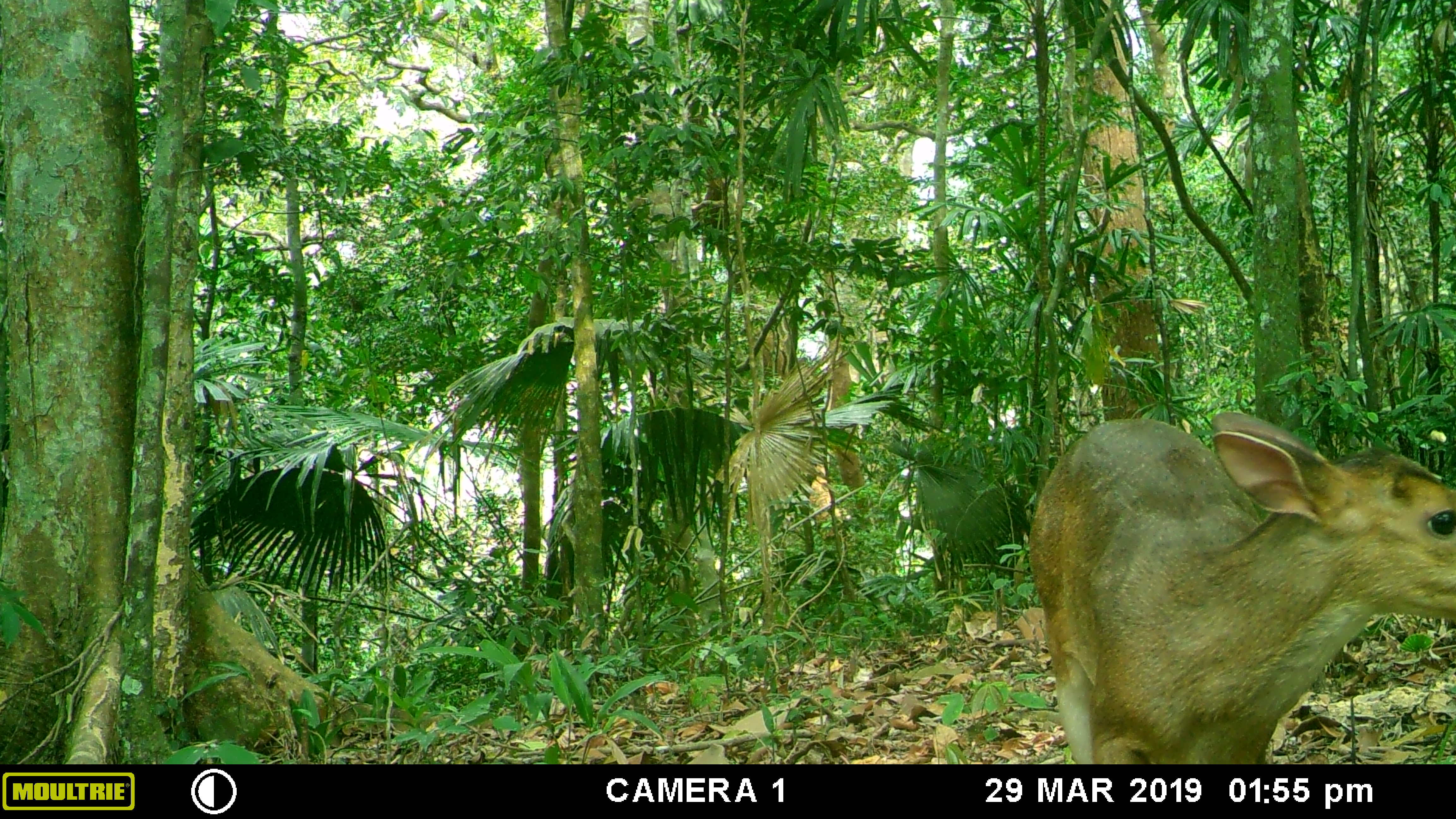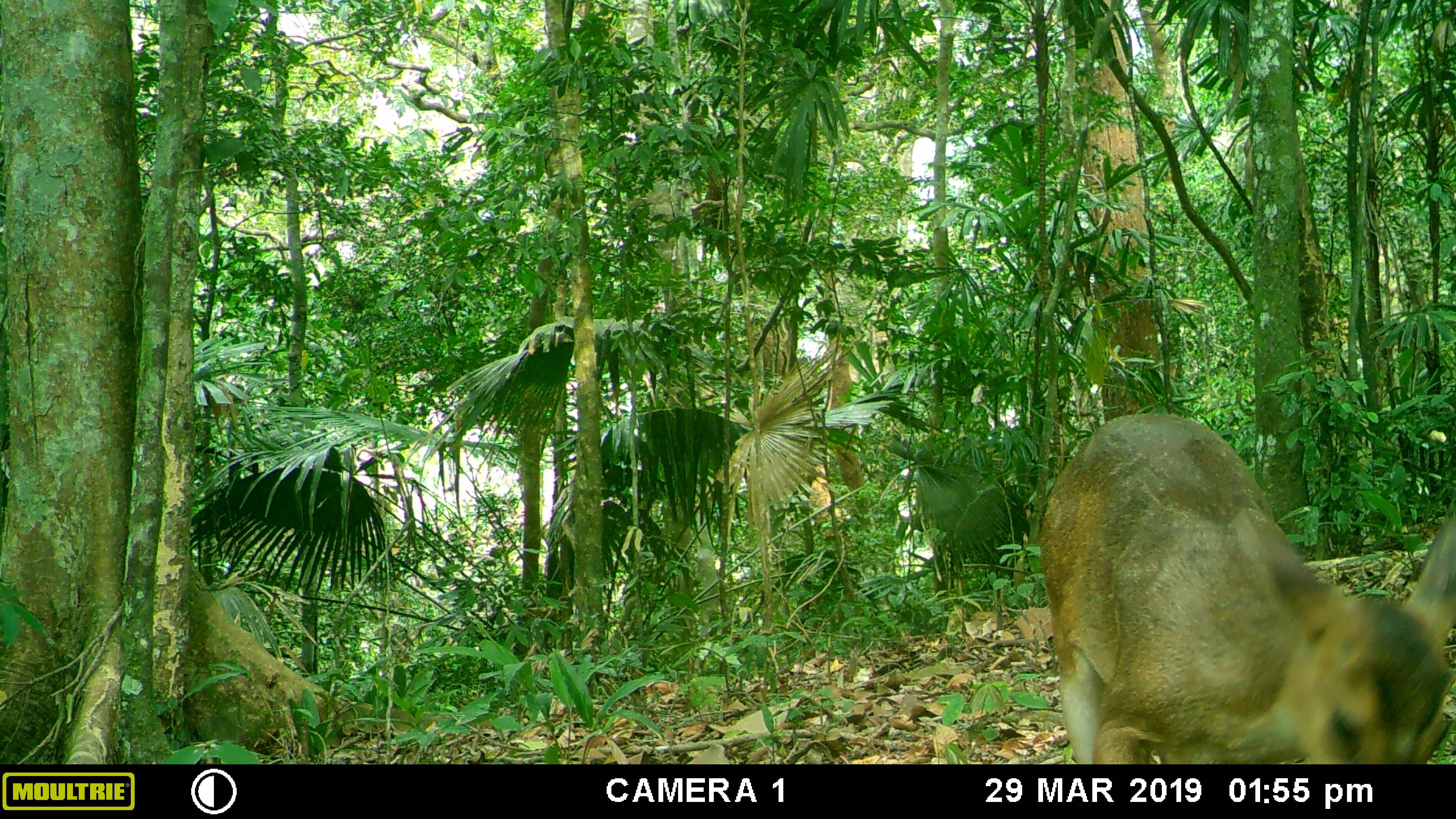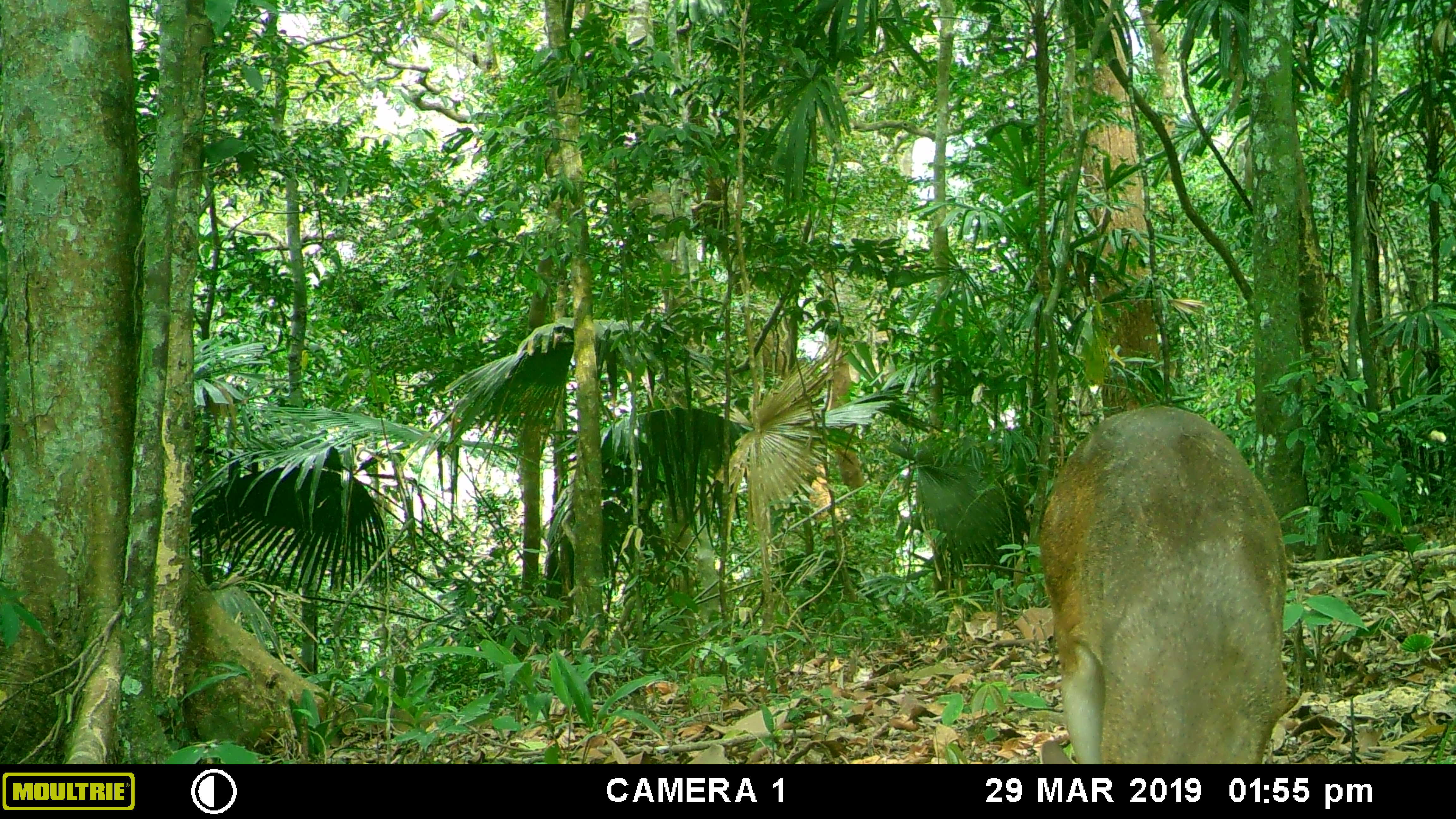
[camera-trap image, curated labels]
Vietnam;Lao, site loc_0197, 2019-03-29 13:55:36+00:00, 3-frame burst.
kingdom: Animalia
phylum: Chordata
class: Mammalia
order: Artiodactyla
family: Cervidae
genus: Muntiacus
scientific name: Muntiacus vuquangensis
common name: large-antlered muntjac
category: large antlered muntjac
Large antlered muntjac (large-antlered muntjac) (Muntiacus vuquangensis). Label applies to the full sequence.